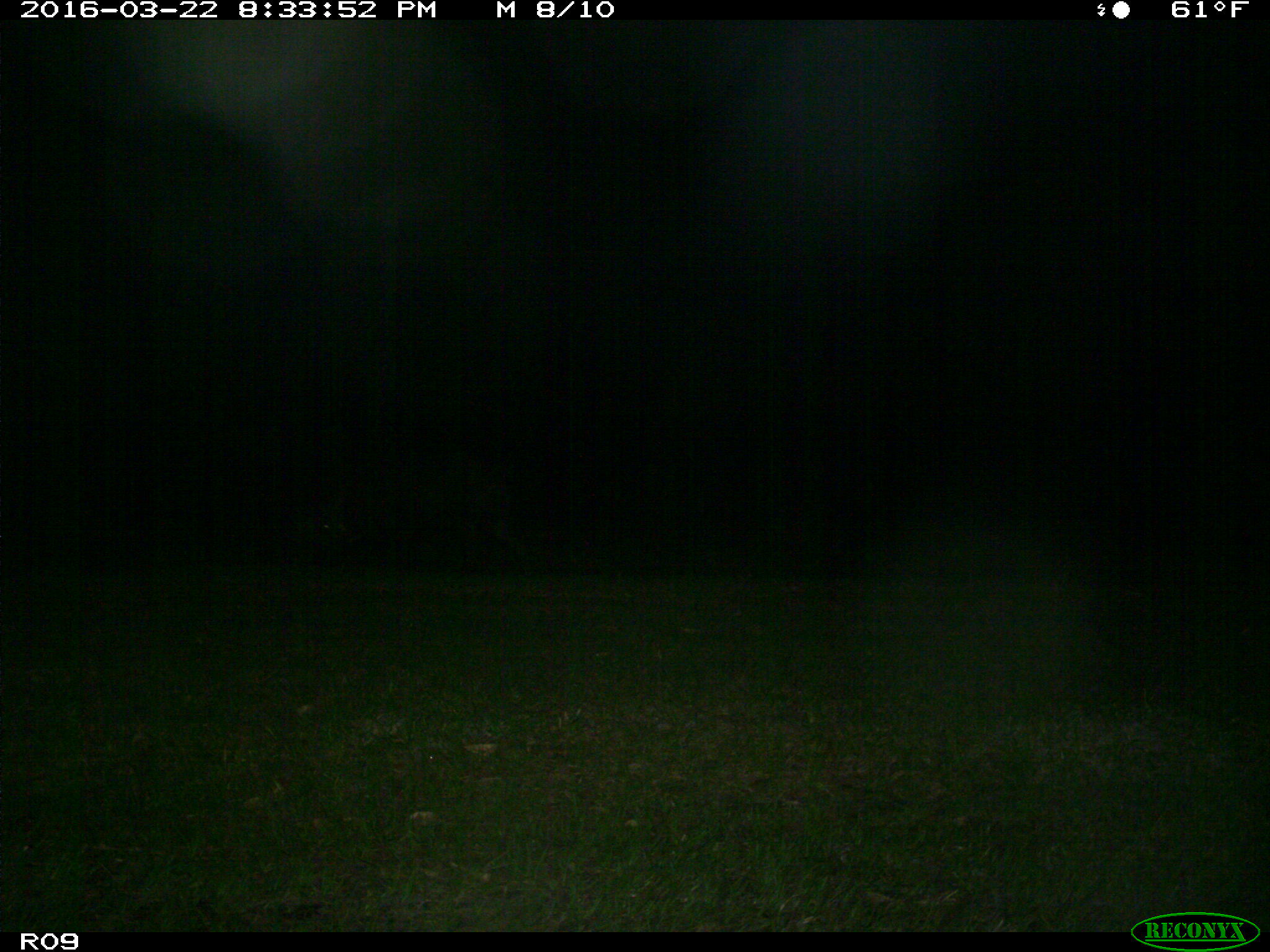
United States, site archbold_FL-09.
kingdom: Animalia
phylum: Chordata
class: Mammalia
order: Artiodactyla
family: Suidae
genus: Sus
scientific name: Sus scrofa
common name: wild boar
Sus scrofa (wild boar).